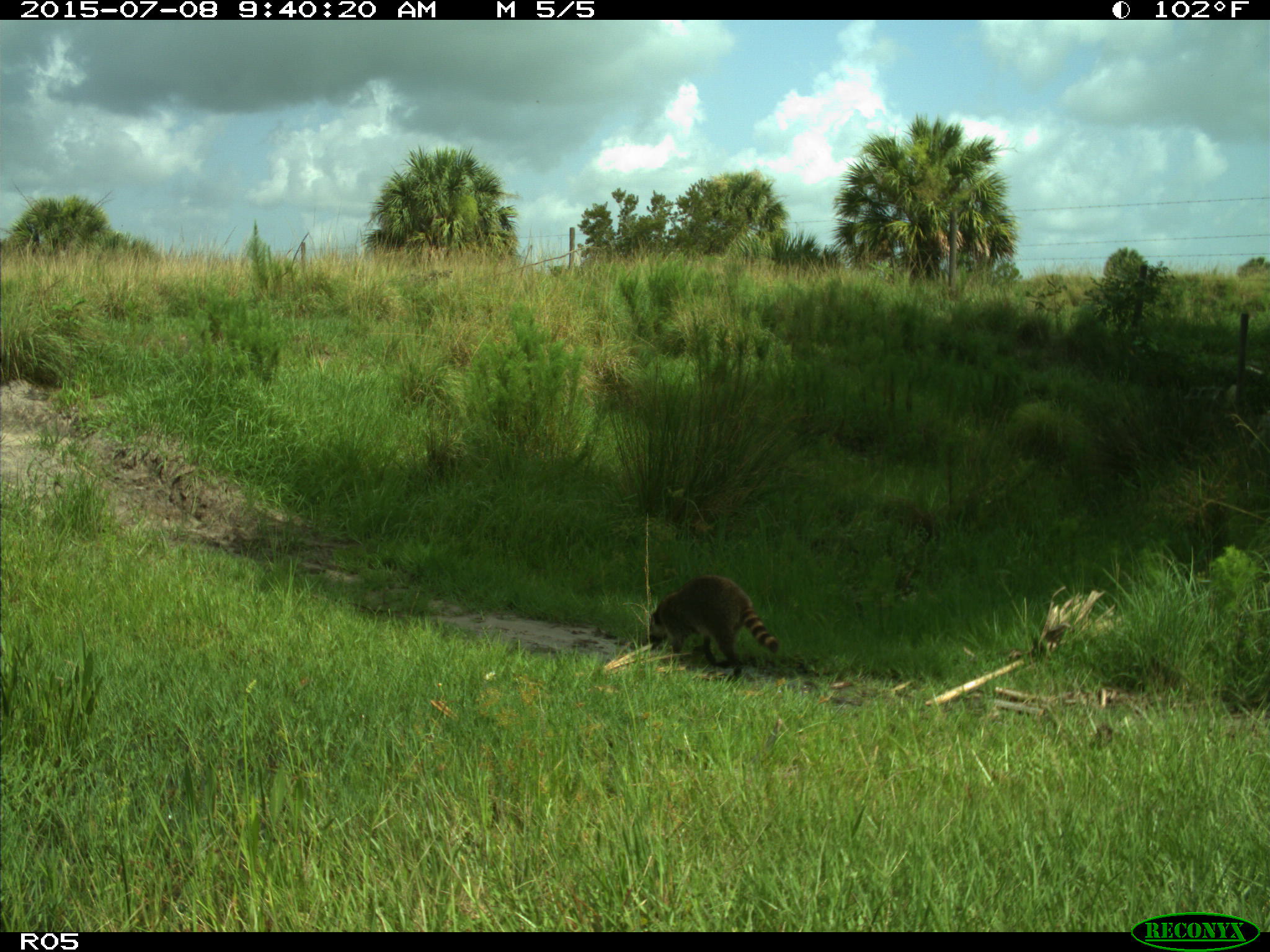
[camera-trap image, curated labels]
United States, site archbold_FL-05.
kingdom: Animalia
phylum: Chordata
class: Mammalia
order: Carnivora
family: Procyonidae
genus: Procyon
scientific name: Procyon lotor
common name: common raccoon